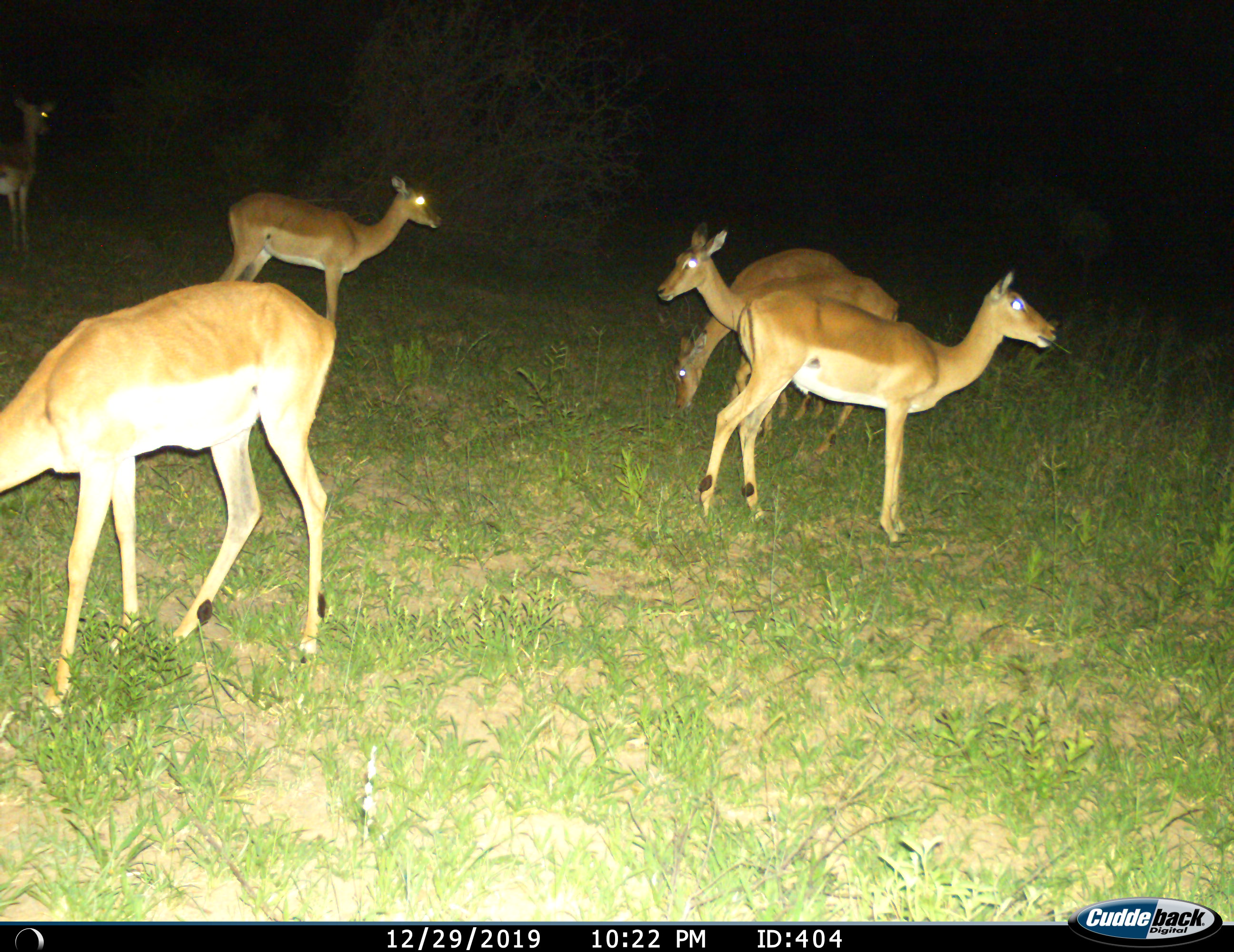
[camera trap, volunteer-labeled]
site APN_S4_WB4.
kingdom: Animalia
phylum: Chordata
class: Mammalia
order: Artiodactyla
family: Bovidae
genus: Aepyceros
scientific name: Aepyceros melampus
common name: impala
Impala (Aepyceros melampus), count 6. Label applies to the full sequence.